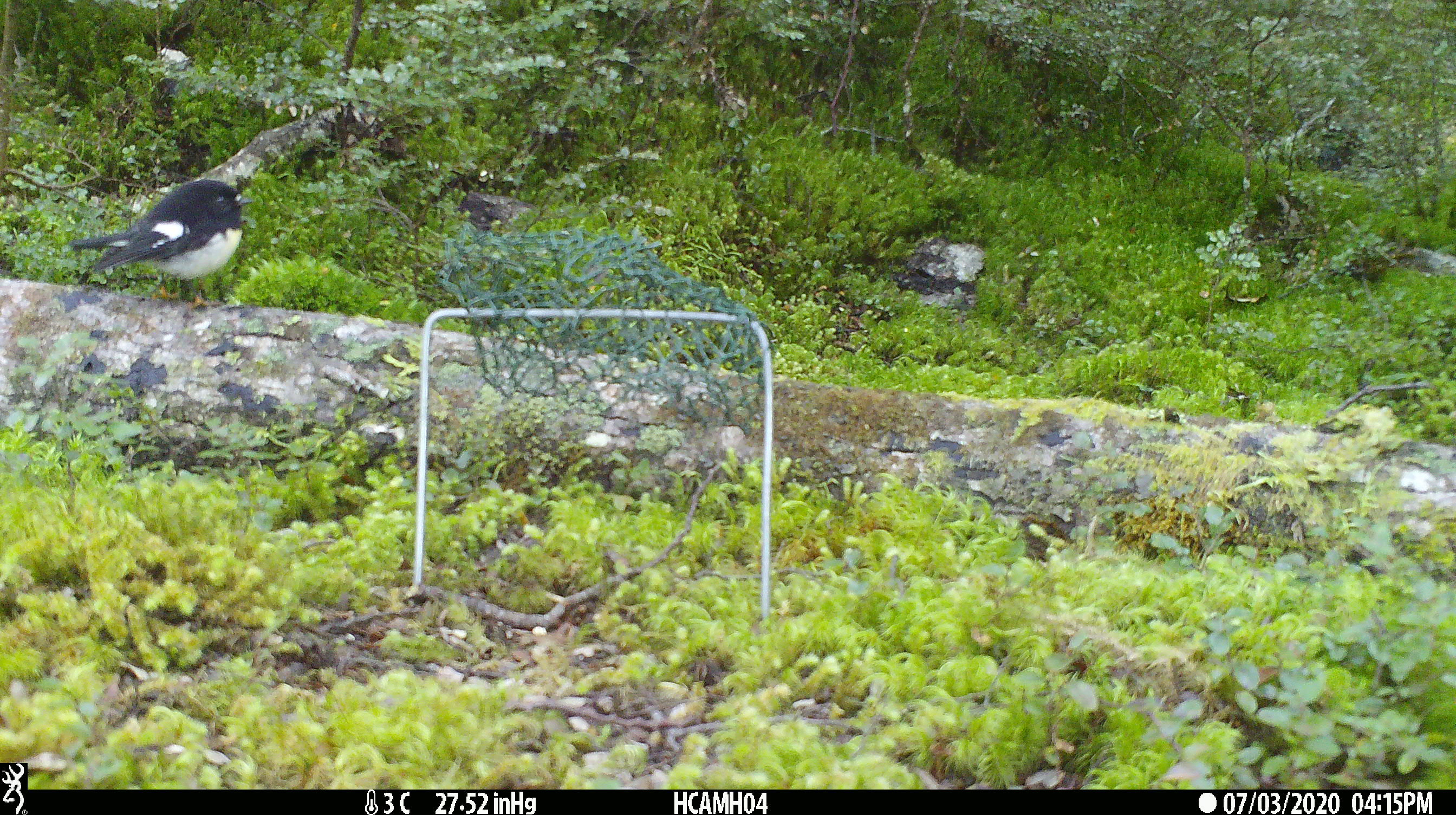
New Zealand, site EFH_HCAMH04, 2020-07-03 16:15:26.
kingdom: Animalia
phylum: Chordata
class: Aves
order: Passeriformes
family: Petroicidae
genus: Petroica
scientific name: Petroica macrocephala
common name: tomtit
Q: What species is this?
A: Tomtit (Petroica macrocephala).